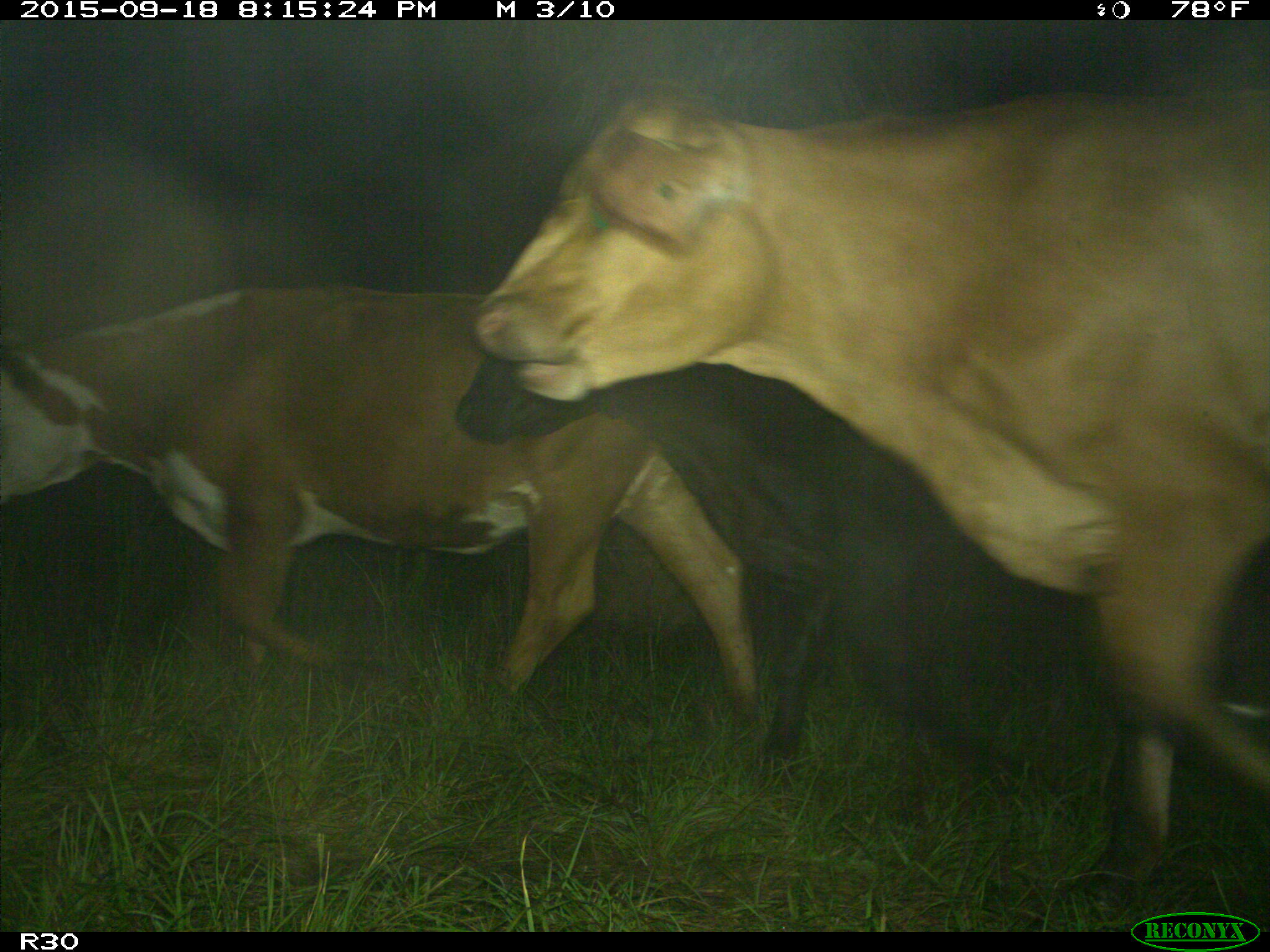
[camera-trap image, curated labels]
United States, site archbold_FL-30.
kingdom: Animalia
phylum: Chordata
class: Mammalia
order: Artiodactyla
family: Bovidae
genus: Bos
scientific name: Bos taurus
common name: domestic cow